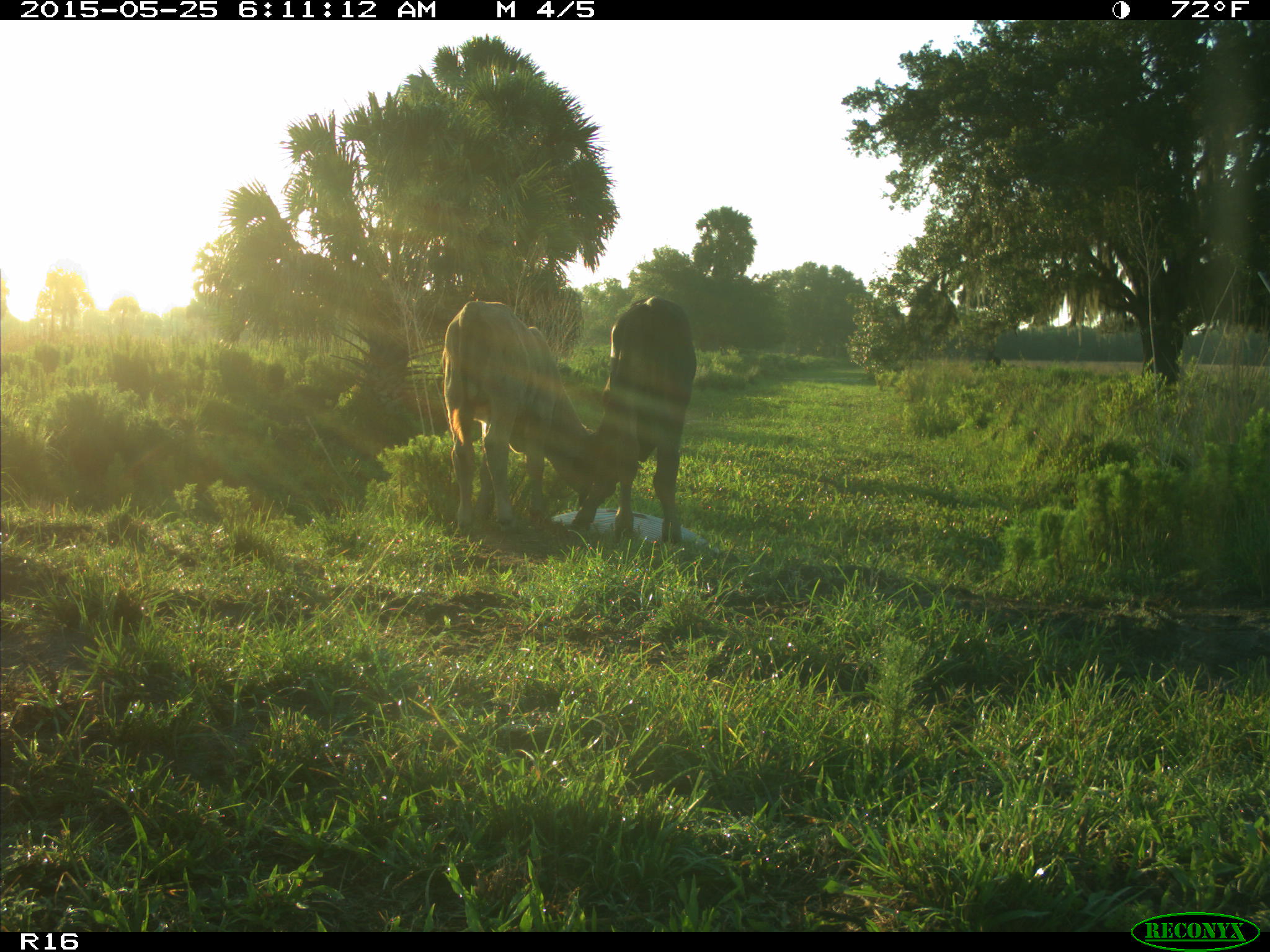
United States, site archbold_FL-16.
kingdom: Animalia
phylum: Chordata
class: Mammalia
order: Artiodactyla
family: Bovidae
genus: Bos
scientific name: Bos taurus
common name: domestic cow